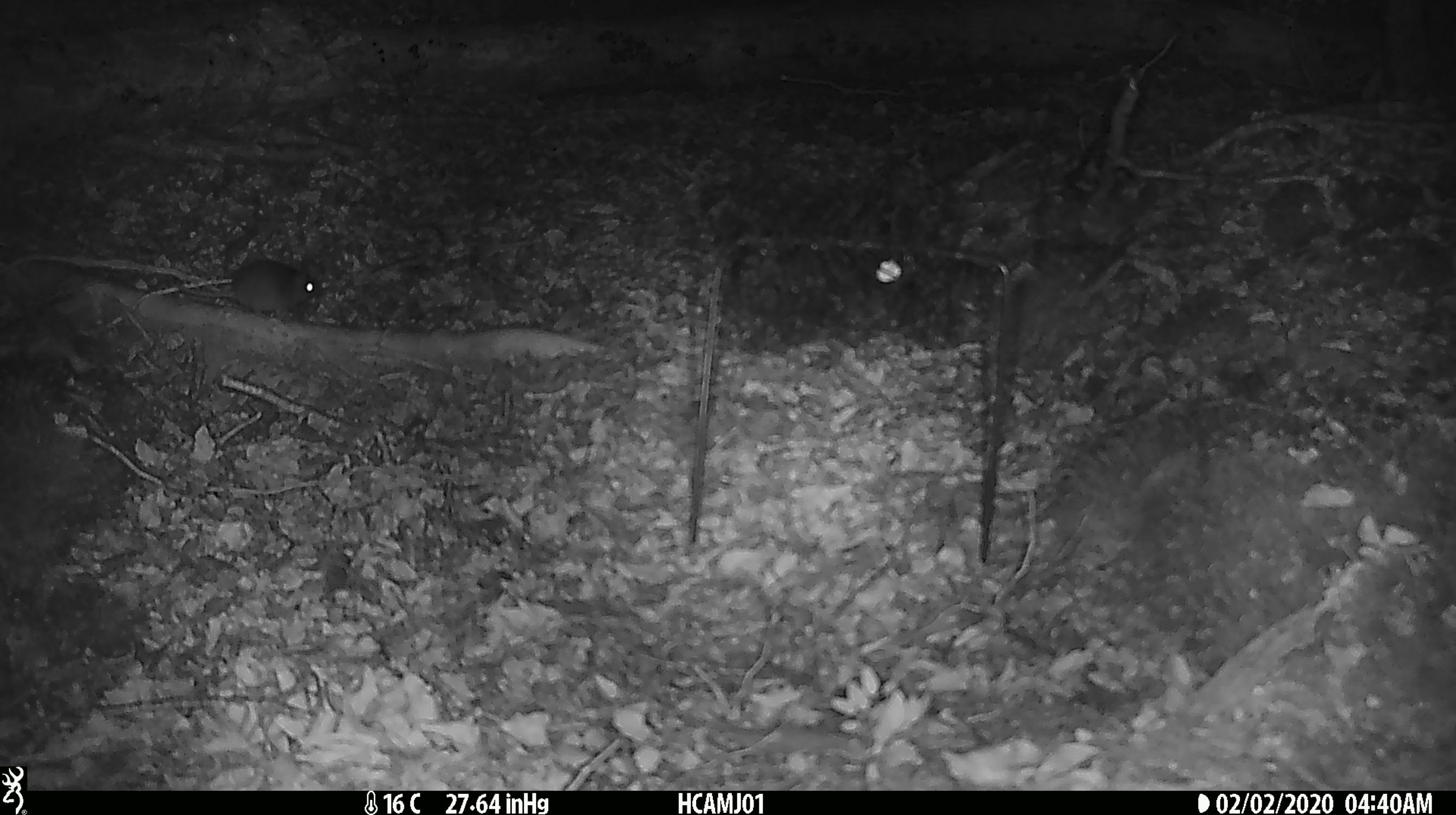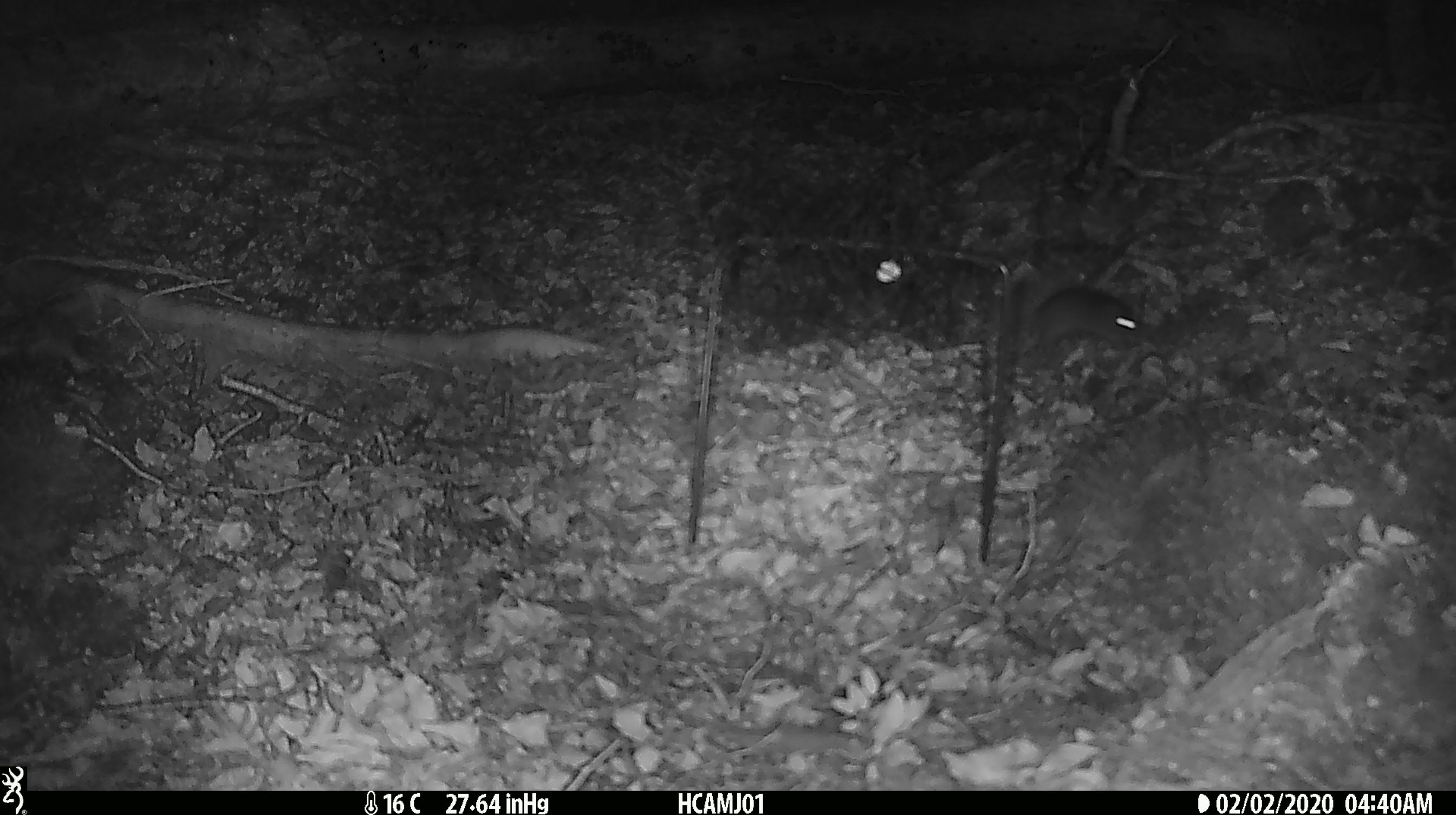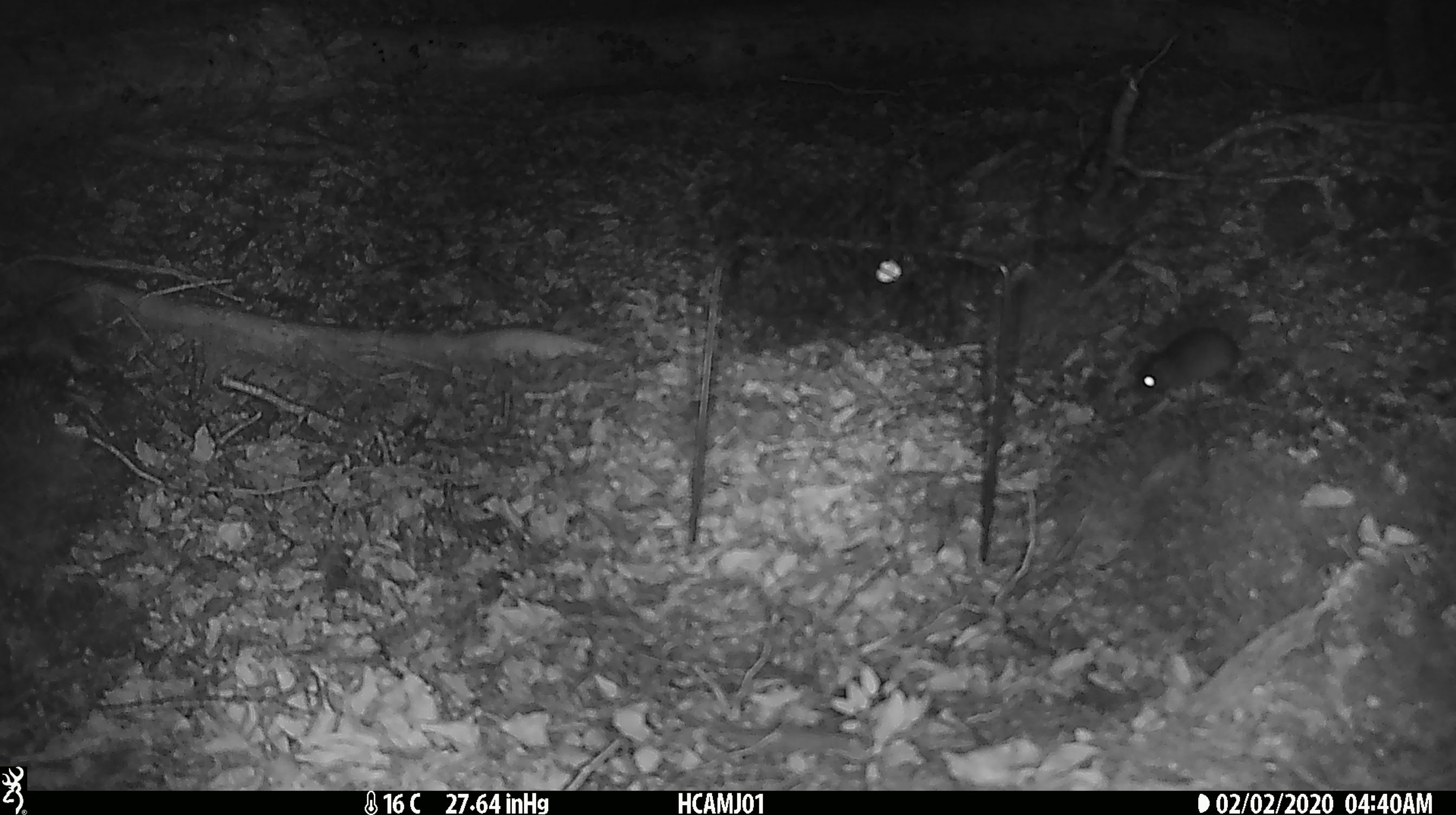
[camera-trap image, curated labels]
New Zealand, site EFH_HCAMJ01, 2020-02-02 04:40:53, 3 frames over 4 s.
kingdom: Animalia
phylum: Chordata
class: Mammalia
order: Rodentia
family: Muridae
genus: Mus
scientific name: Mus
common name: mouse